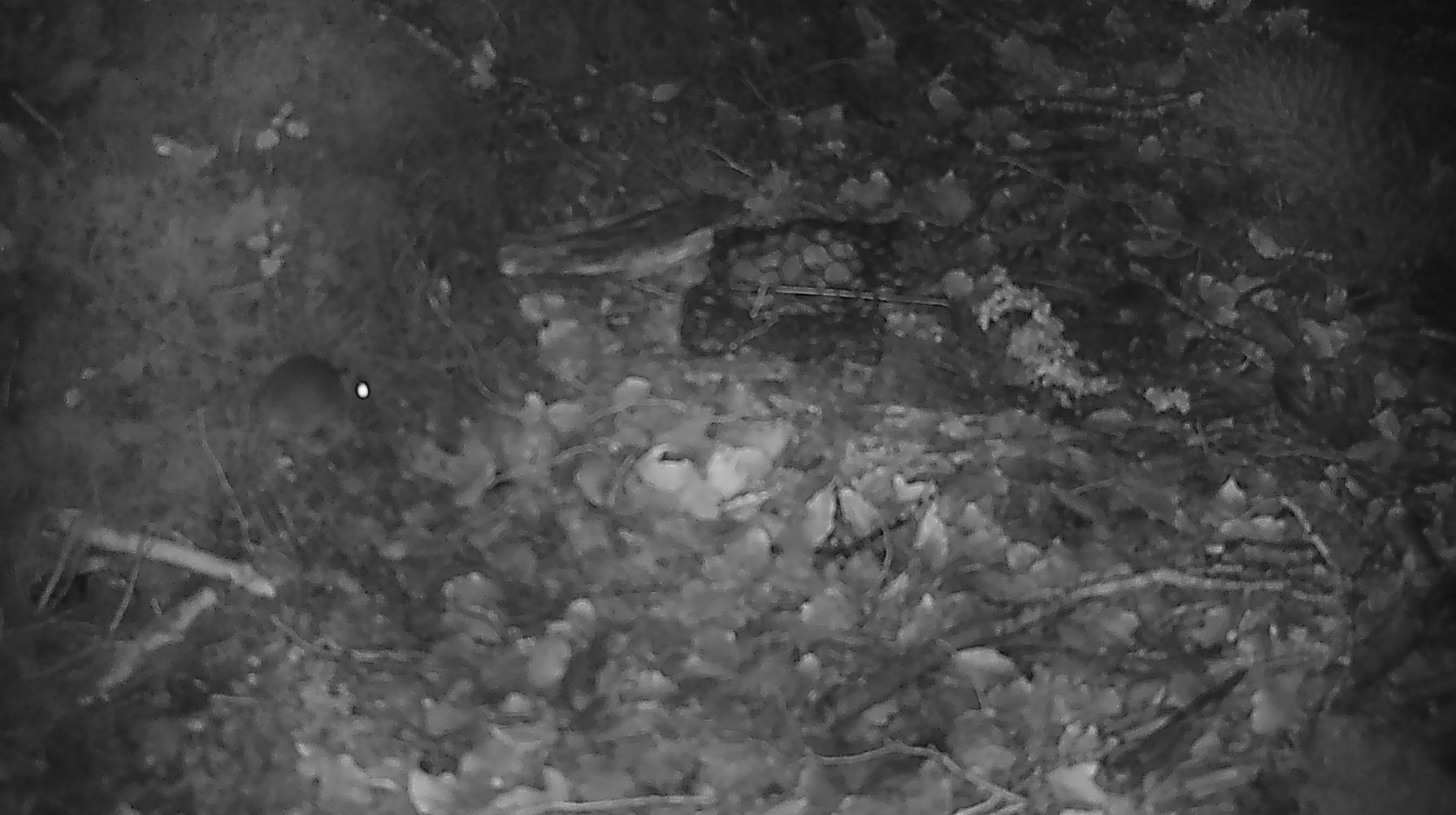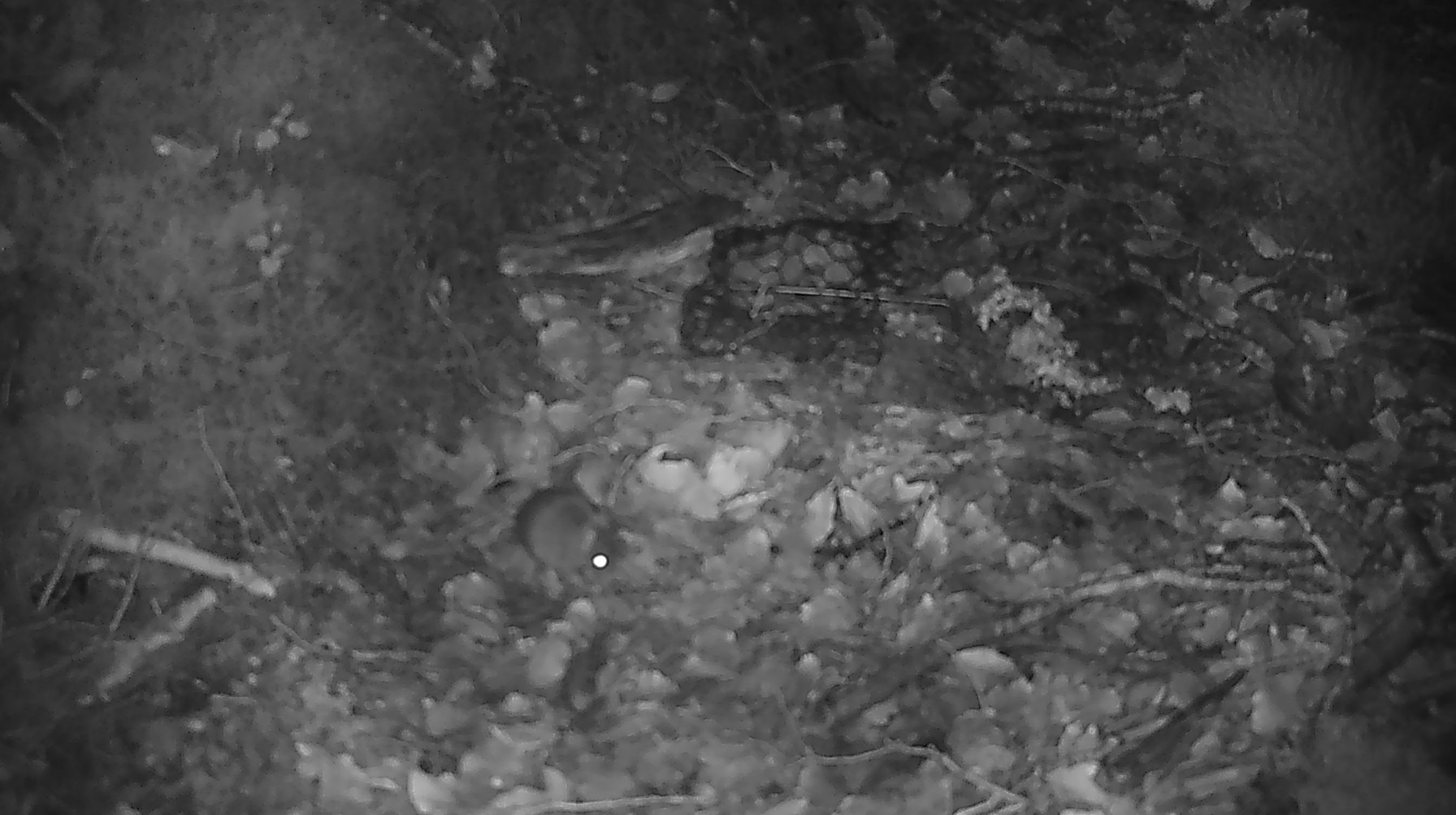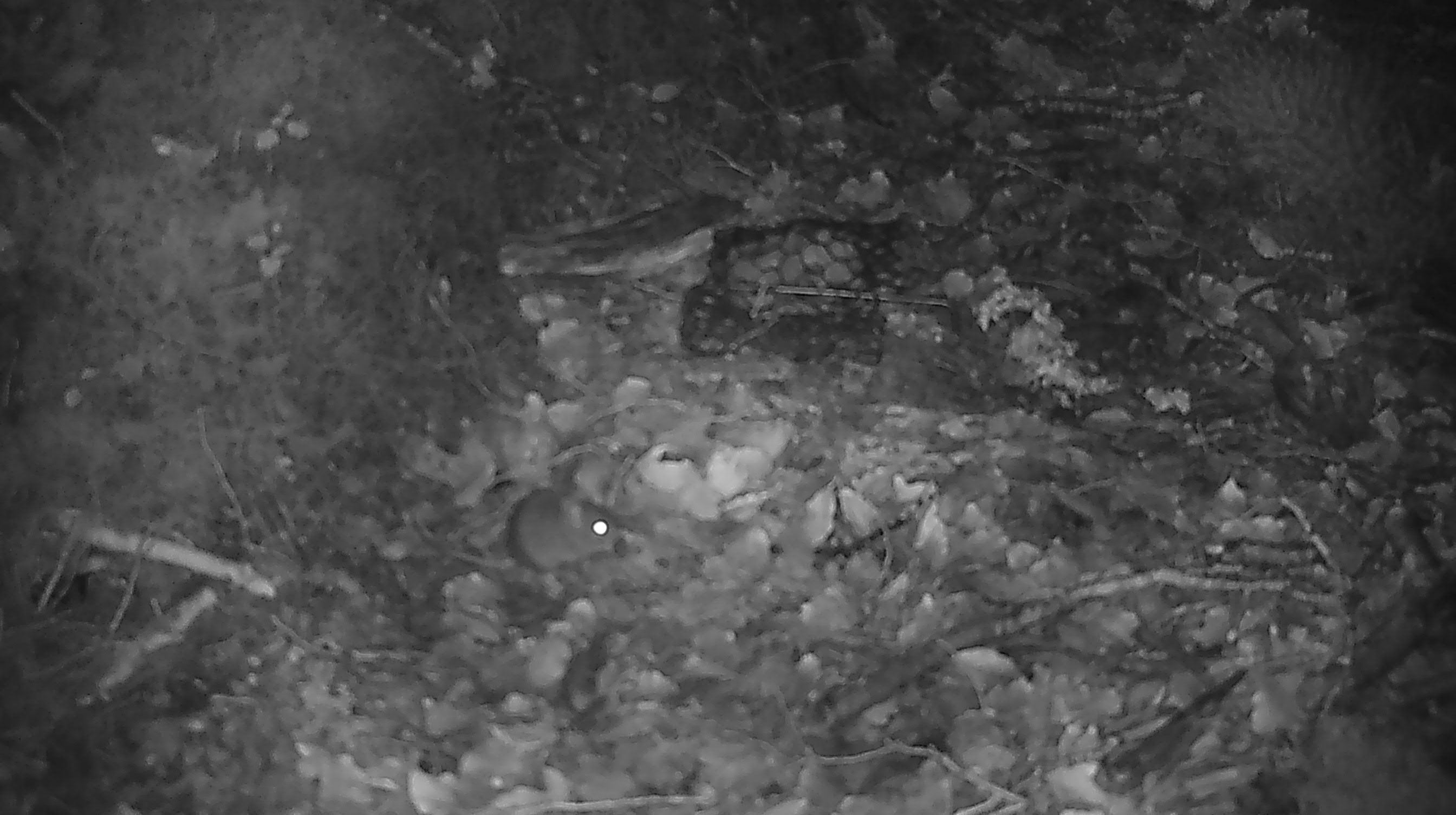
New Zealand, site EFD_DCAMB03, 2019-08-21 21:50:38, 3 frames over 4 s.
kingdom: Animalia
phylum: Chordata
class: Mammalia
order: Rodentia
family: Muridae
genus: Mus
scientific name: Mus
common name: mouse